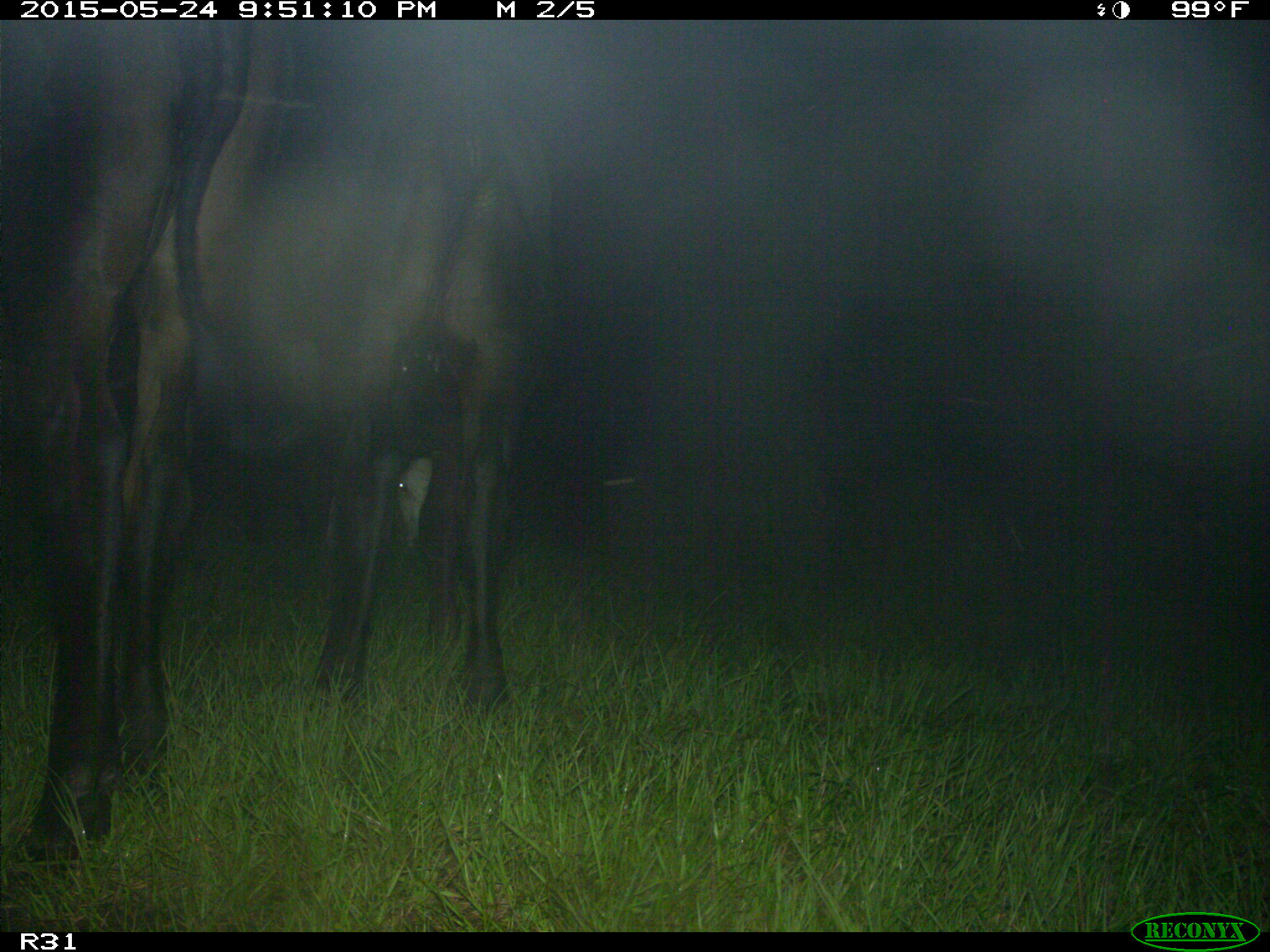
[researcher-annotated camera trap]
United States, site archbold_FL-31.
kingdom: Animalia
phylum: Chordata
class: Mammalia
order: Artiodactyla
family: Bovidae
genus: Bos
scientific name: Bos taurus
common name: domestic cow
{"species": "Bos taurus (domestic cow)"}